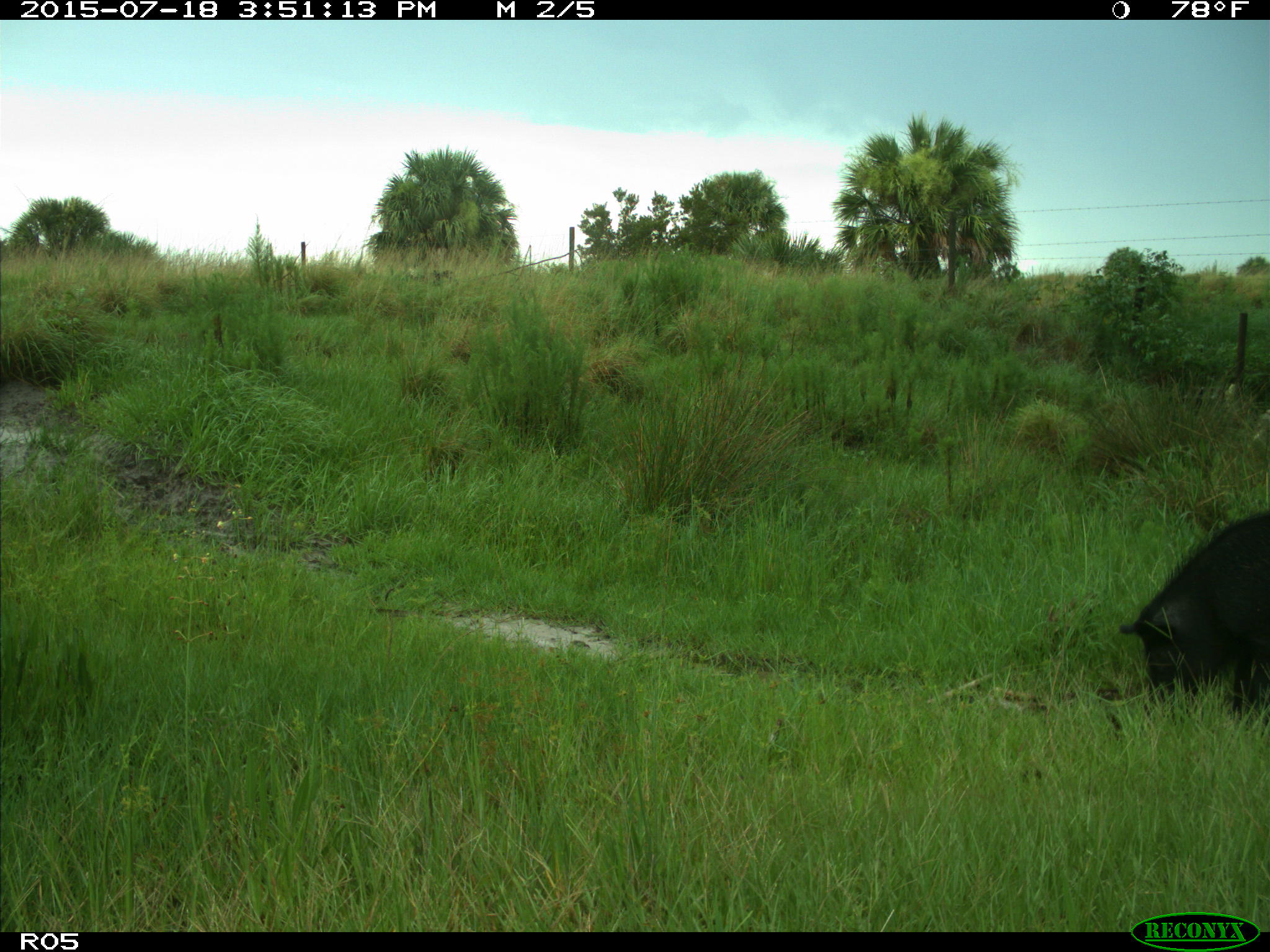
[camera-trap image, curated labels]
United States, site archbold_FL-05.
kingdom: Animalia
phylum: Chordata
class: Mammalia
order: Artiodactyla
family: Suidae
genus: Sus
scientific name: Sus scrofa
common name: wild boar